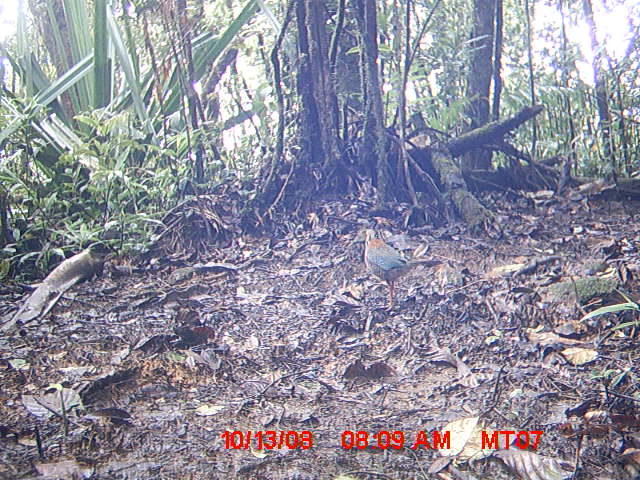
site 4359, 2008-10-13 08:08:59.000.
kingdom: Animalia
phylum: Chordata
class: Aves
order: Coraciiformes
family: Brachypteraciidae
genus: Brachypteracias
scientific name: Brachypteracias squamiger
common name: scaly ground-roller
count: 1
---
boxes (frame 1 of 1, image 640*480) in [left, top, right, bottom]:
brachypteracias squamiger: [362, 228, 444, 311]